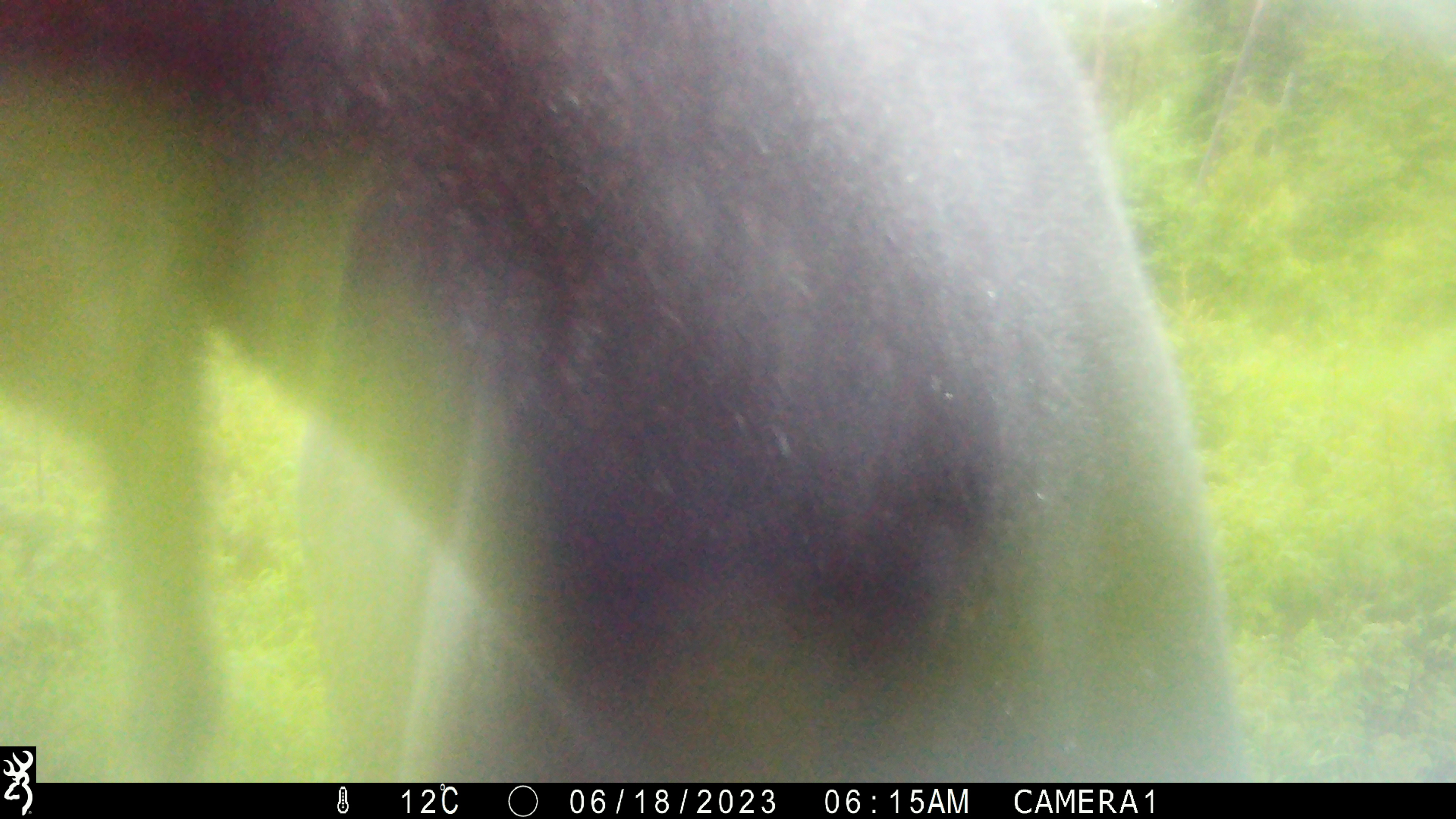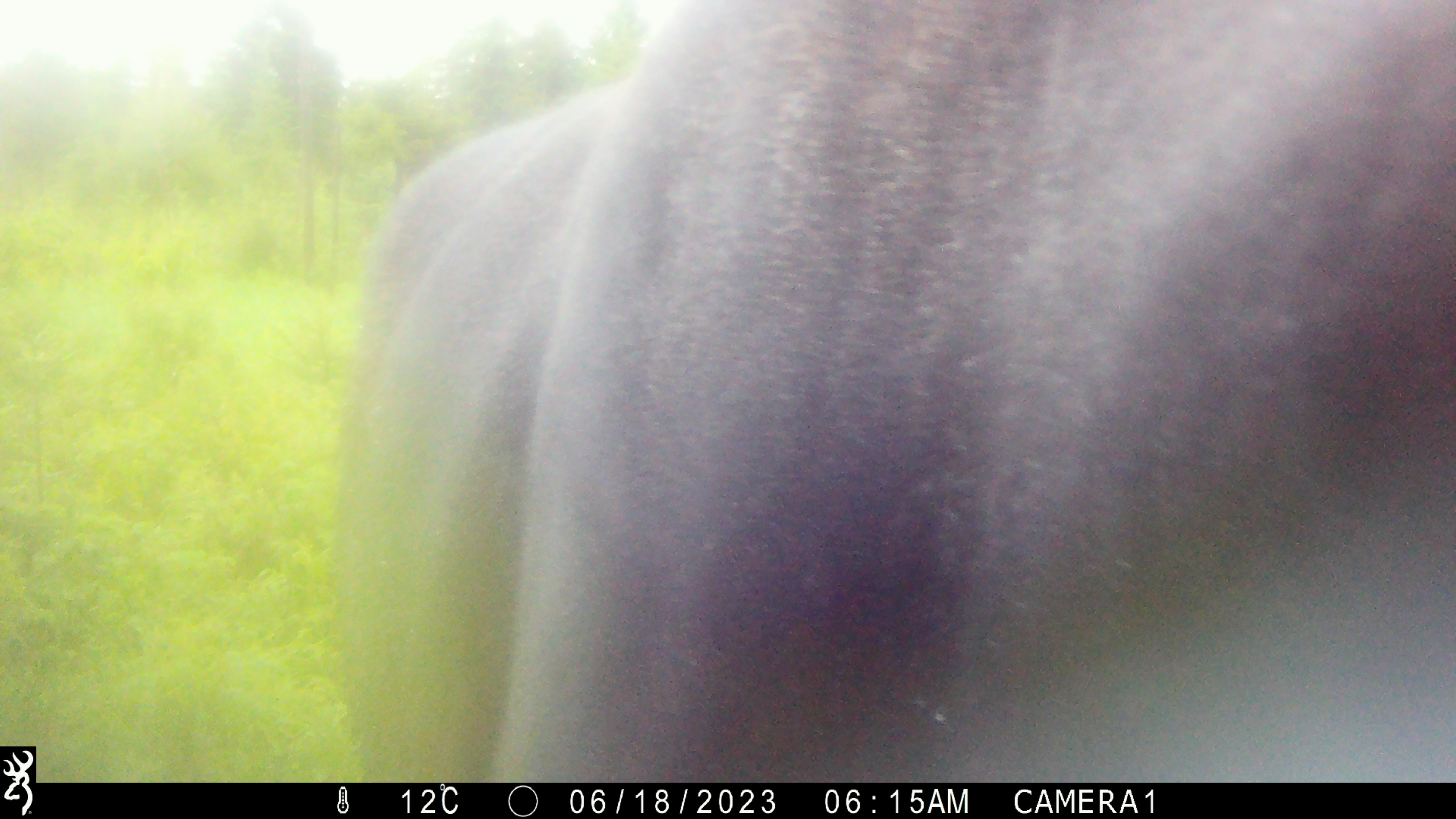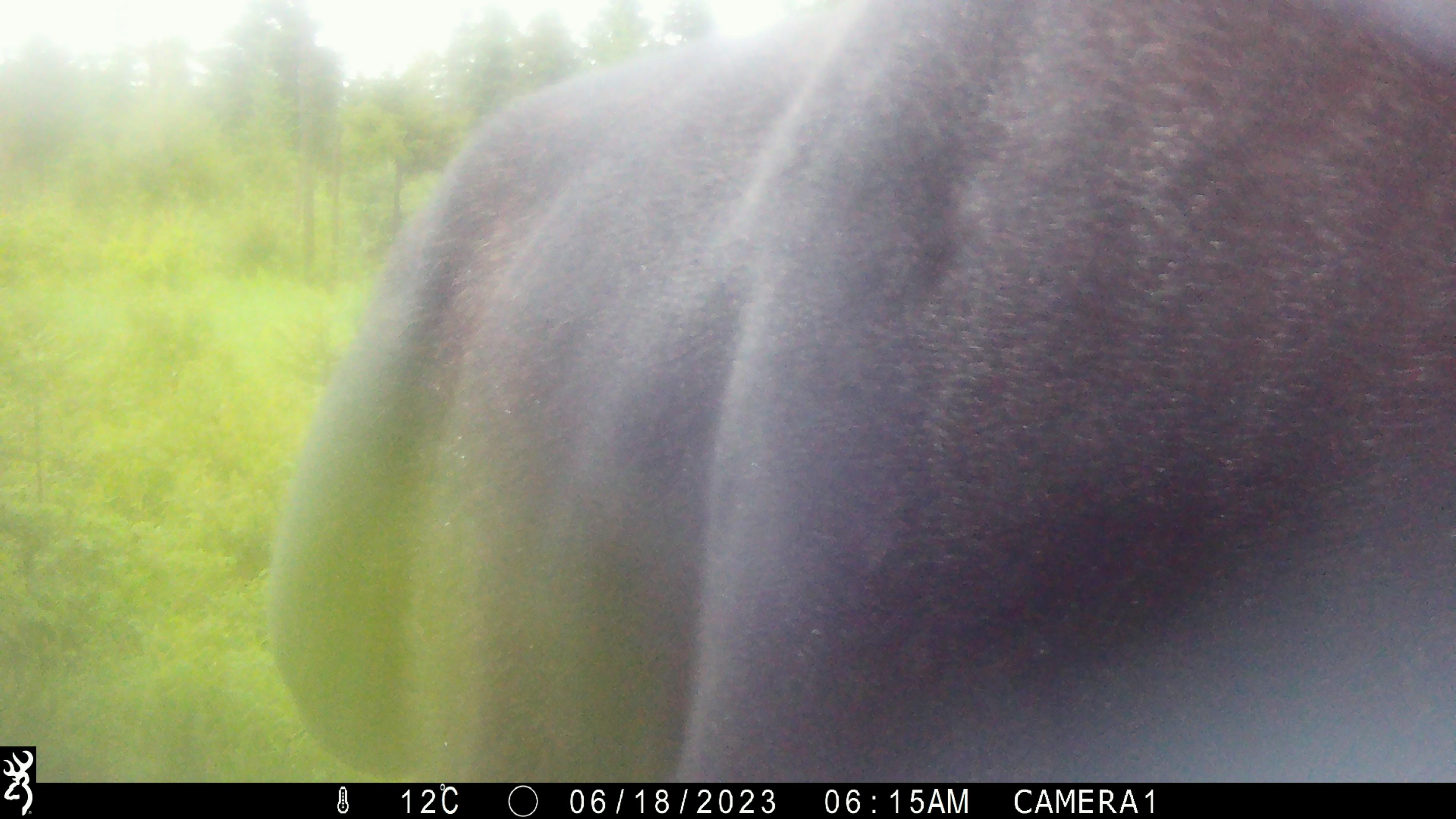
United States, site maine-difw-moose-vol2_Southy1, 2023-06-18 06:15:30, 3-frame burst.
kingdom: Animalia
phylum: Chordata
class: Mammalia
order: Artiodactyla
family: Cervidae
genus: Alces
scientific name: Alces alces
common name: moose